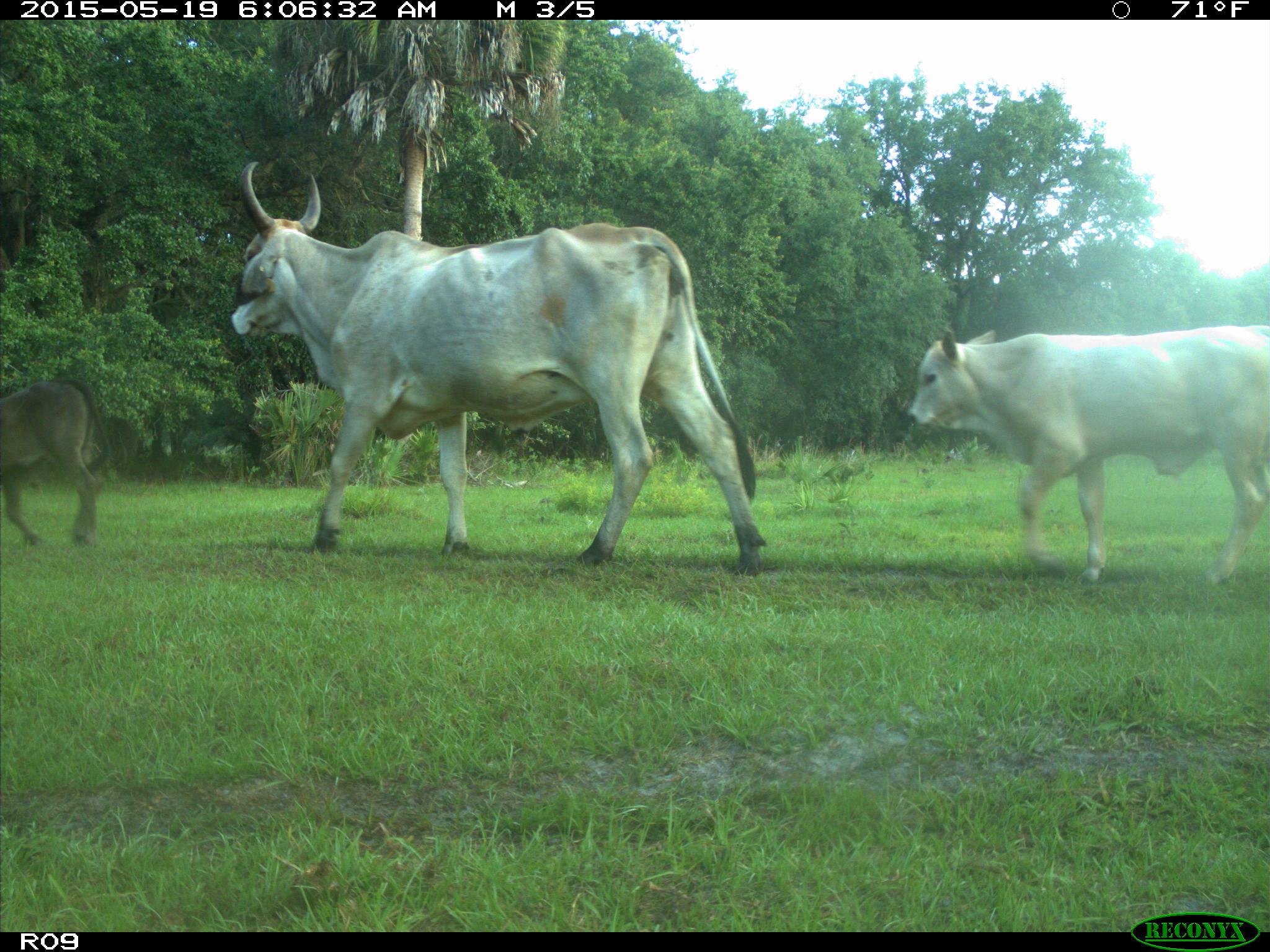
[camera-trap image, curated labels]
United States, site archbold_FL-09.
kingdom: Animalia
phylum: Chordata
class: Mammalia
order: Artiodactyla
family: Bovidae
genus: Bos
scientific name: Bos taurus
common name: domestic cow